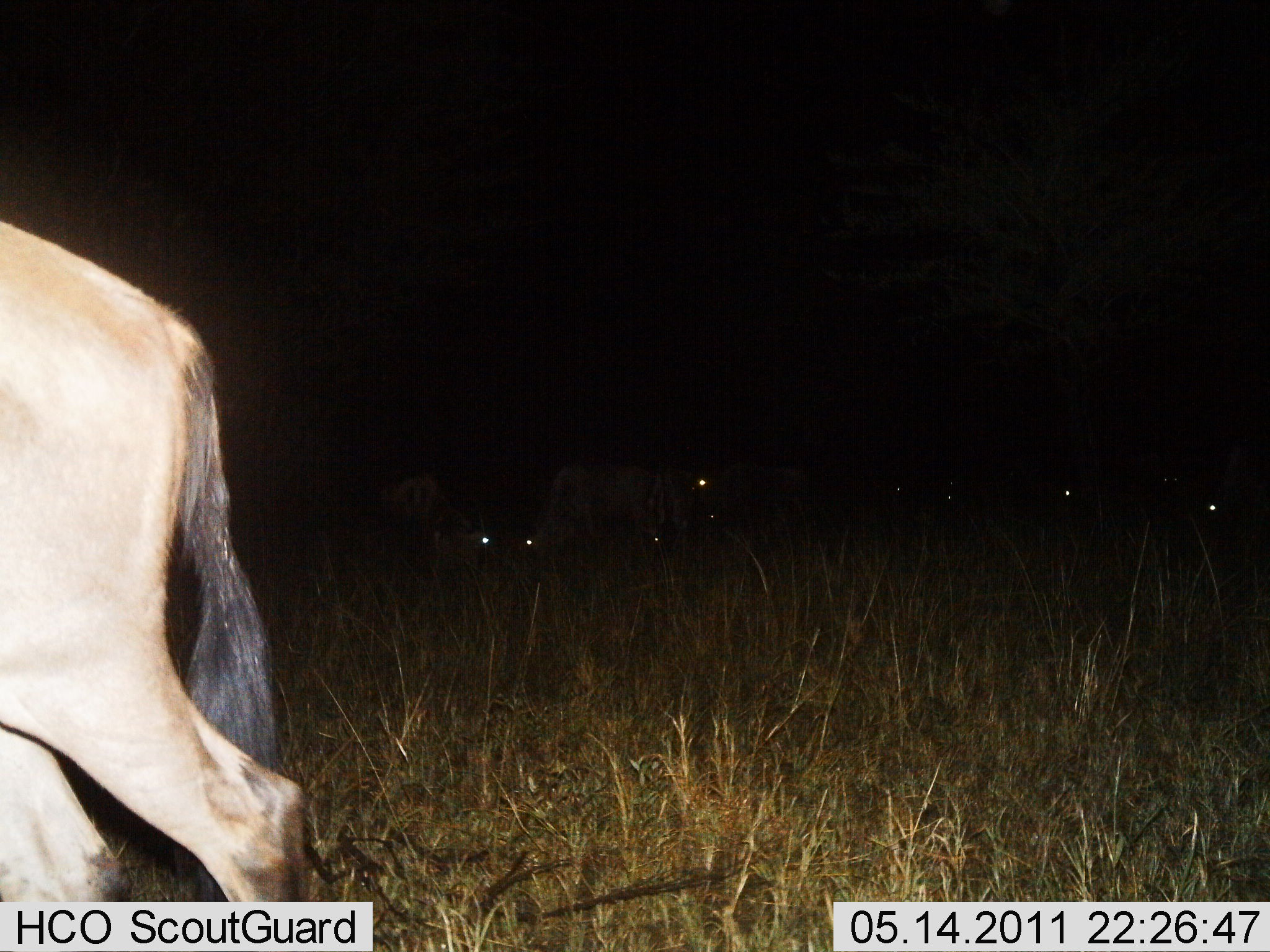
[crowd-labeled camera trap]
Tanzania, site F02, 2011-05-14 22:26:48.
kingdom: Animalia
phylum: Chordata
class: Mammalia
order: Artiodactyla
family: Bovidae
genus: Connochaetes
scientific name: Connochaetes taurinus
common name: blue wildebeest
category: wildebeest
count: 9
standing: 50%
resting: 10%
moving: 50%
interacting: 0%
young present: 0%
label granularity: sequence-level